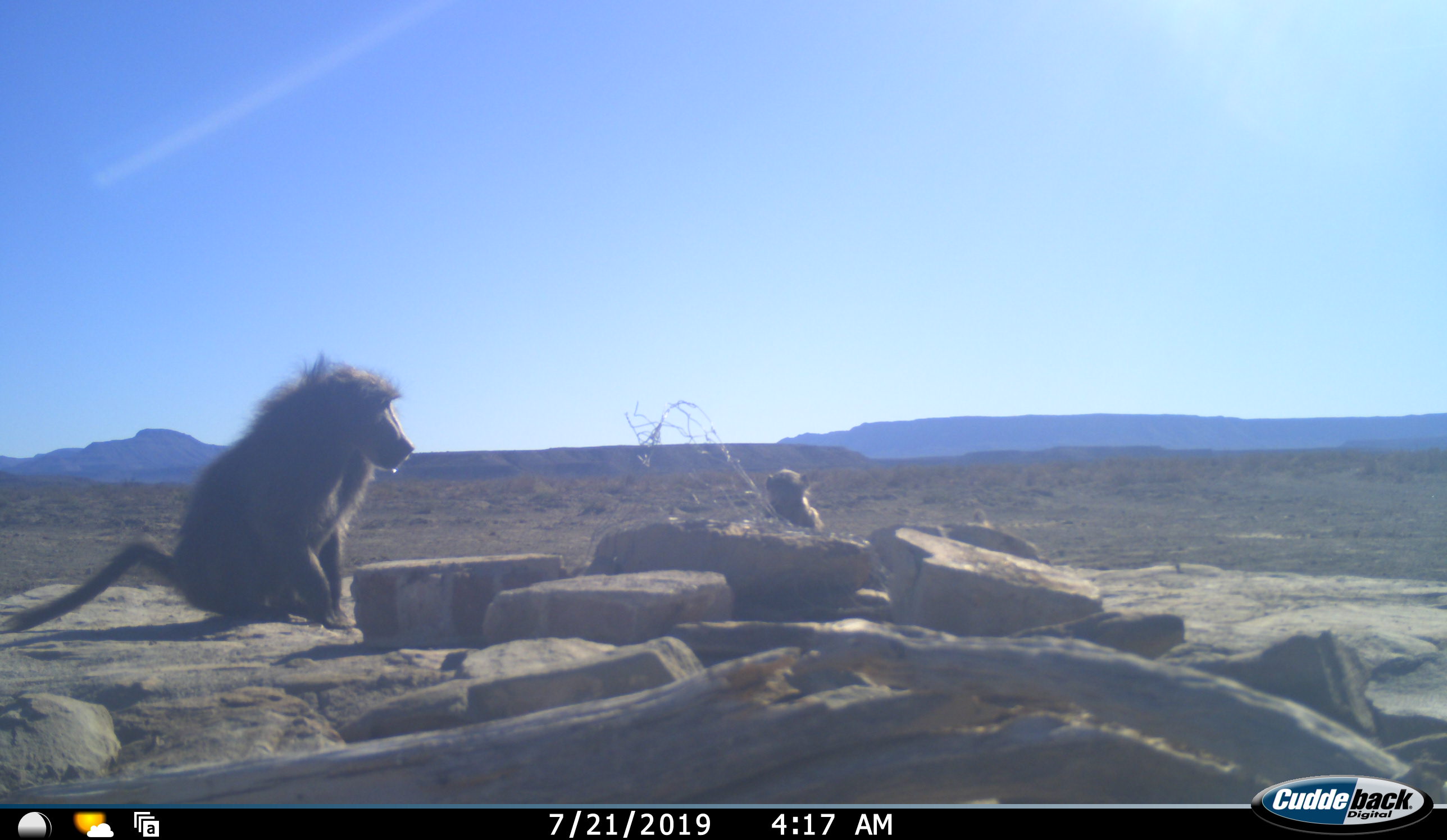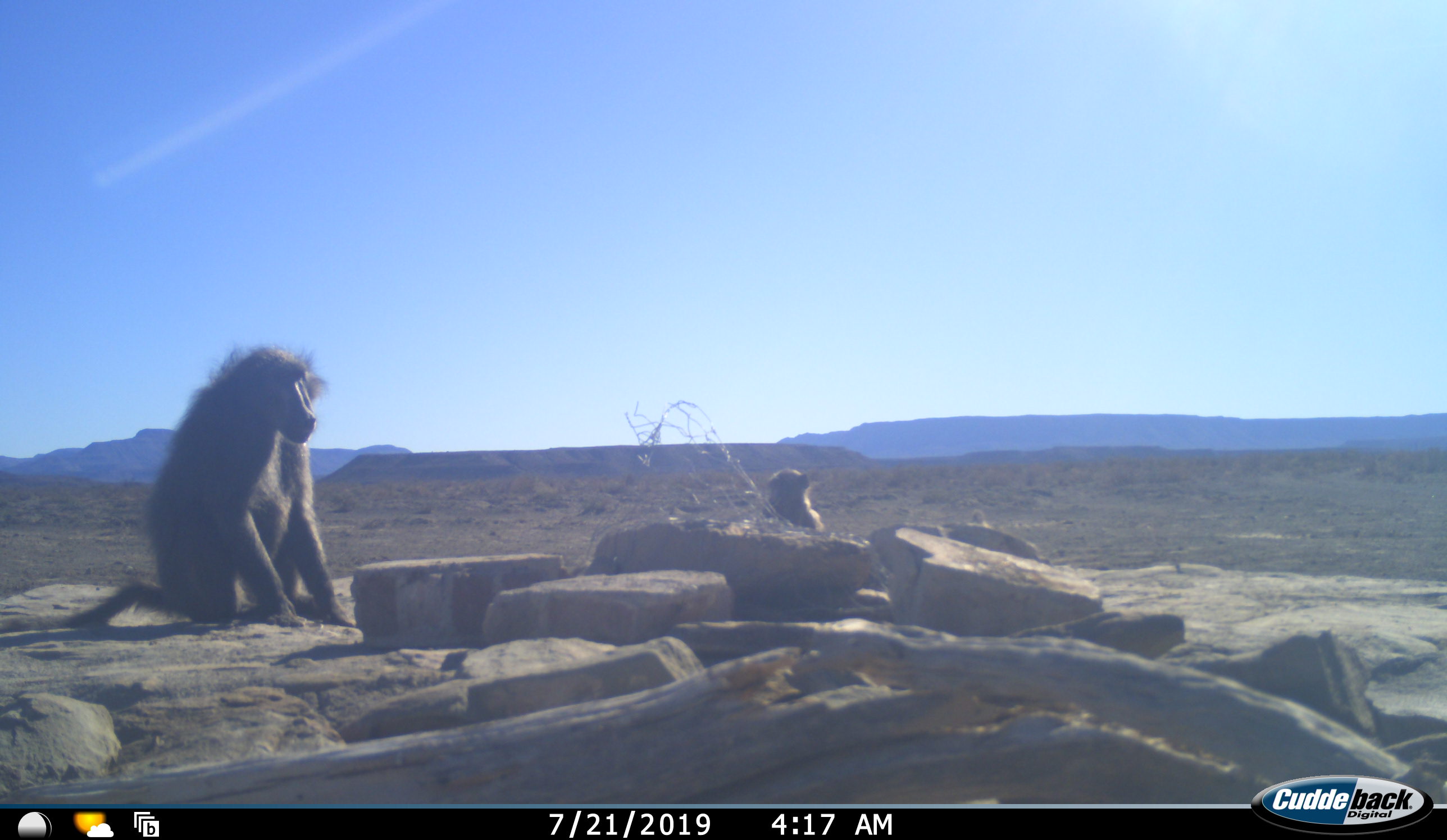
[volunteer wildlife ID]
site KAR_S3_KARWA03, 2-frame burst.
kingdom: Animalia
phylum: Chordata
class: Mammalia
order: Primates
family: Cercopithecidae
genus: Papio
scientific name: Papio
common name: baboon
Baboon (Papio), count 3. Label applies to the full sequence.